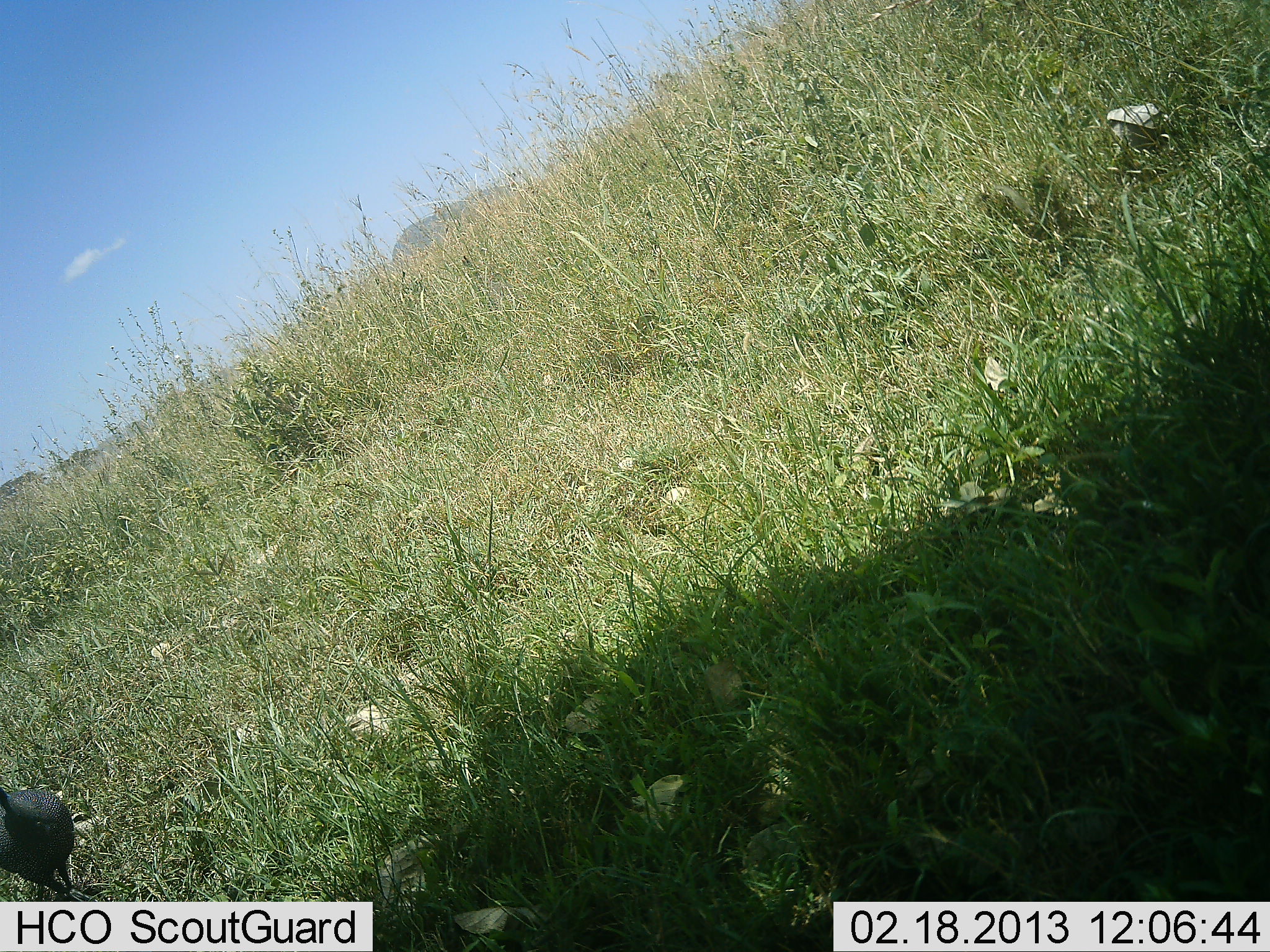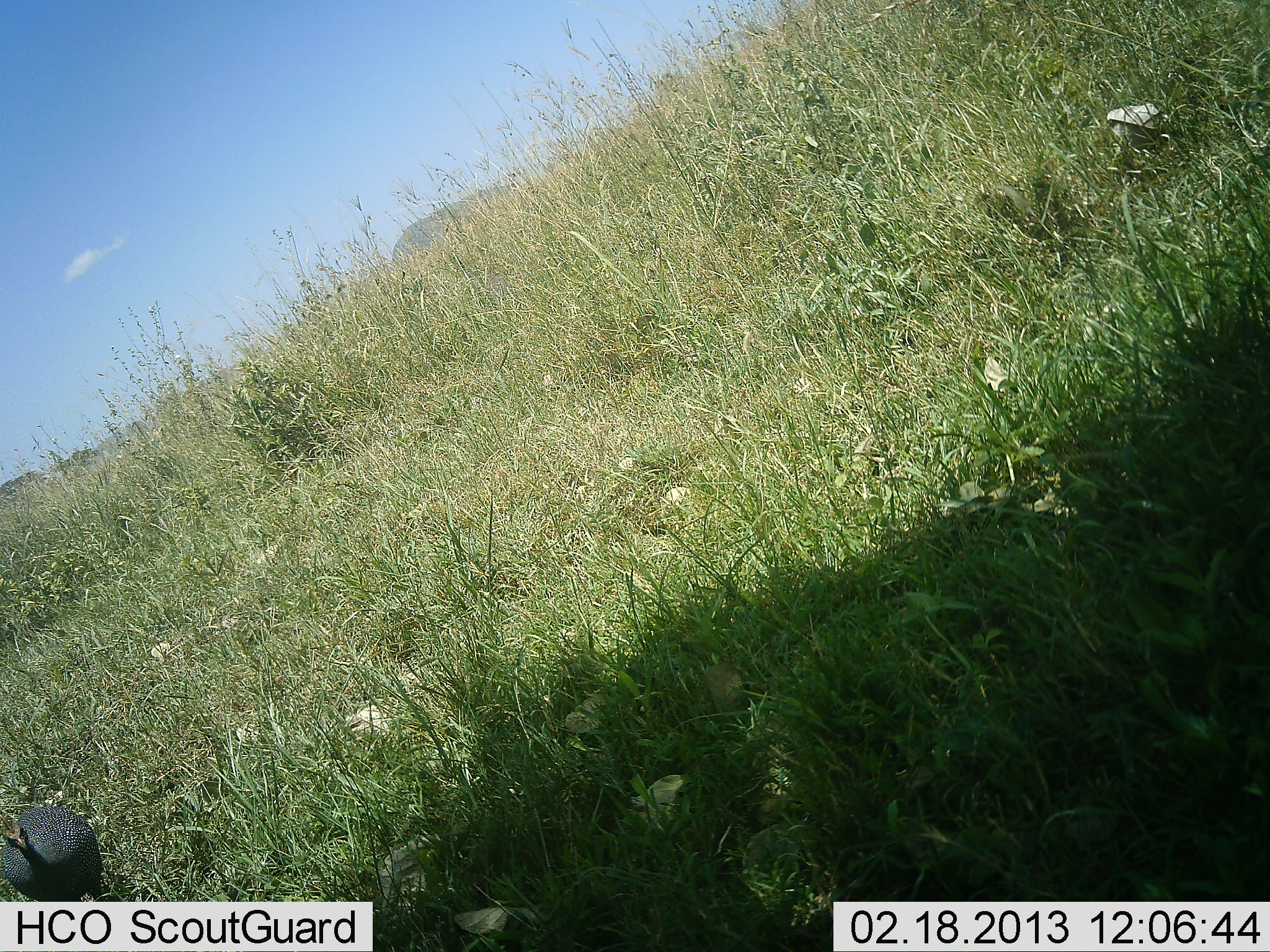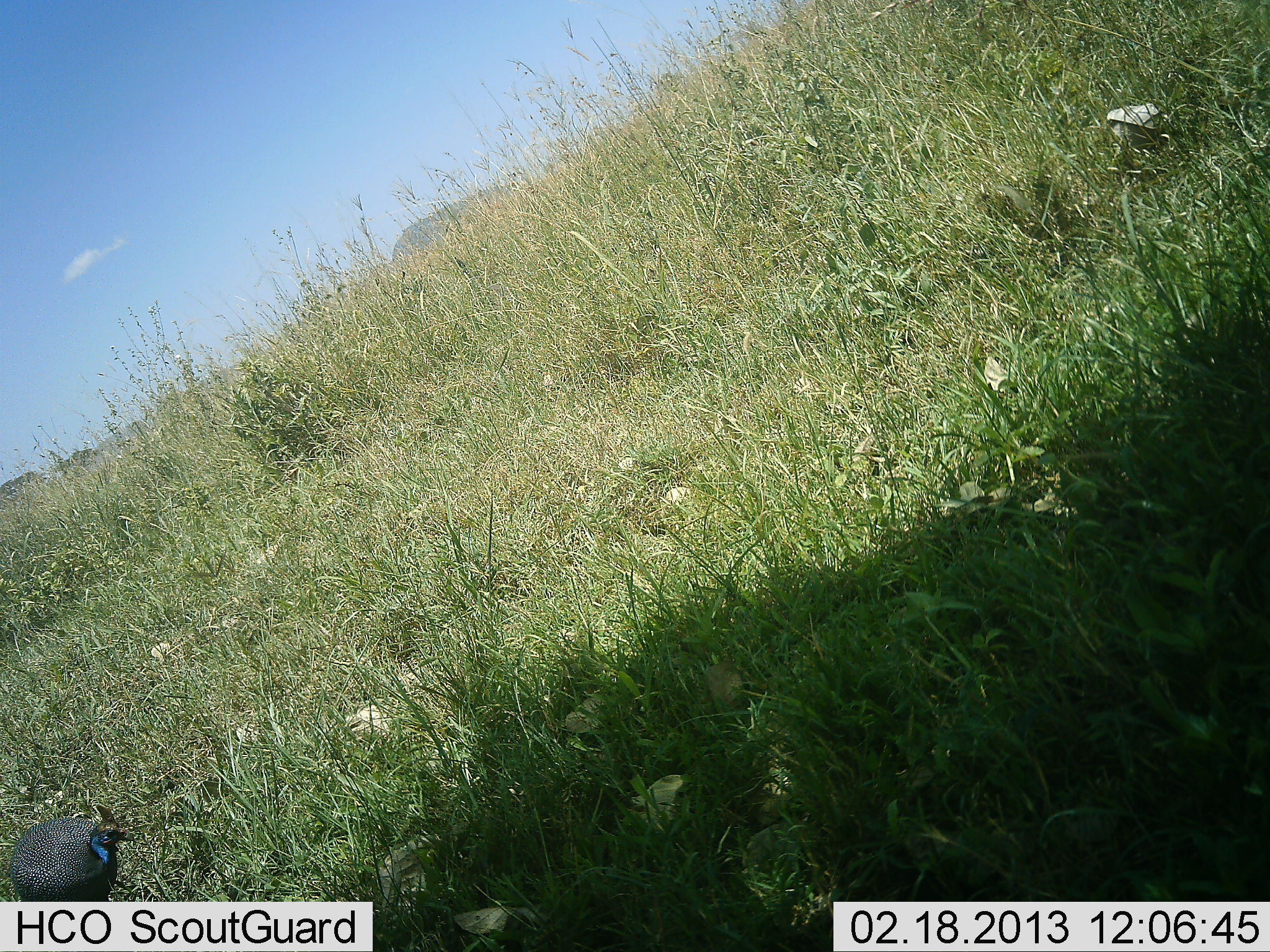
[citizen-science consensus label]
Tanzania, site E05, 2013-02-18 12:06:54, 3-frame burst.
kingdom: Animalia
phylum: Chordata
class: Aves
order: Galliformes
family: Numididae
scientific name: Numididae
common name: guinea fowl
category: guineafowl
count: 1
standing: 14%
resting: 0%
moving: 83%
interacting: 0%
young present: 0%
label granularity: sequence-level